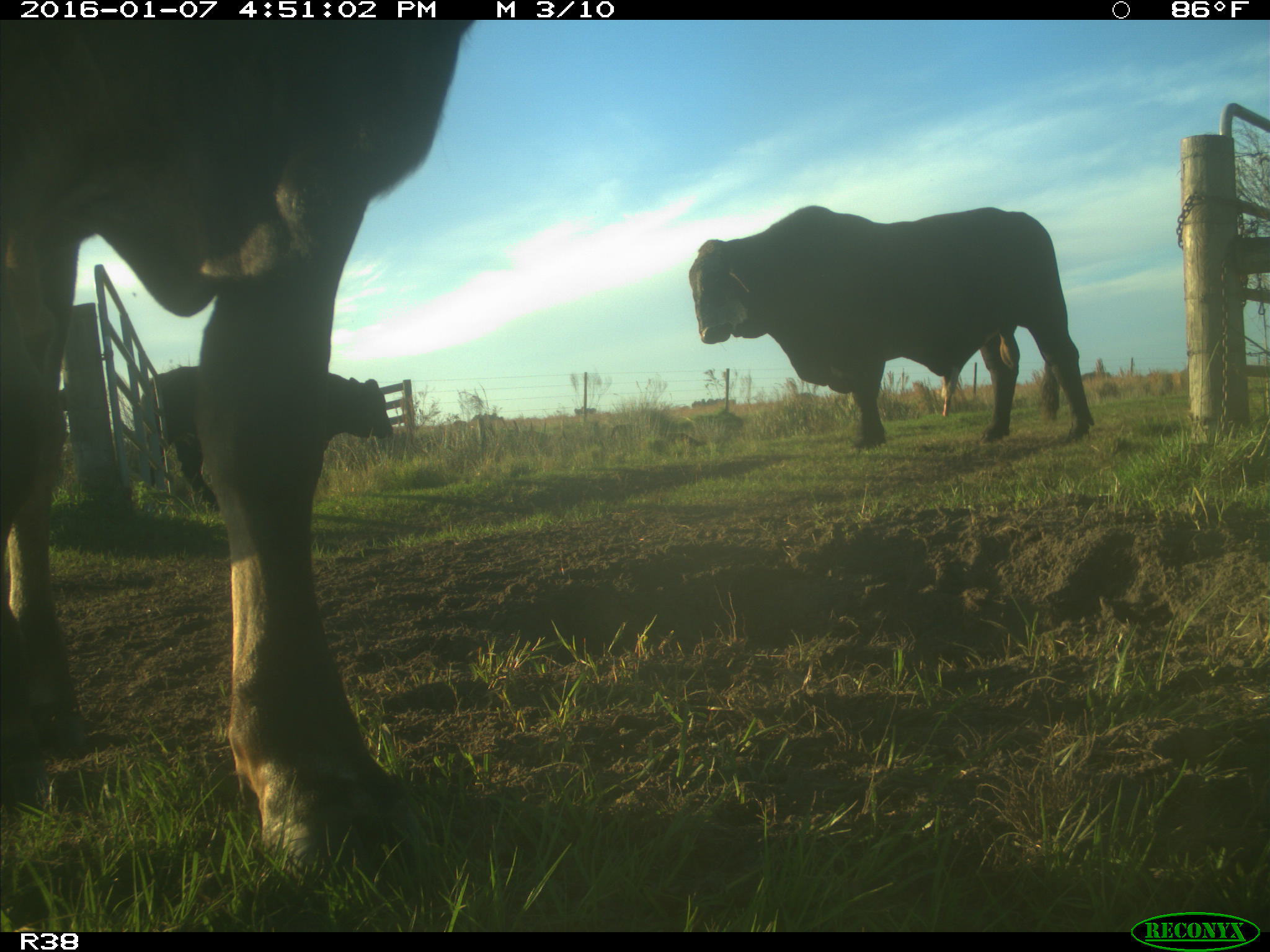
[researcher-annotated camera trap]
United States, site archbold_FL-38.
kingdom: Animalia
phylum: Chordata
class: Mammalia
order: Artiodactyla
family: Bovidae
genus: Bos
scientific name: Bos taurus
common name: domestic cow